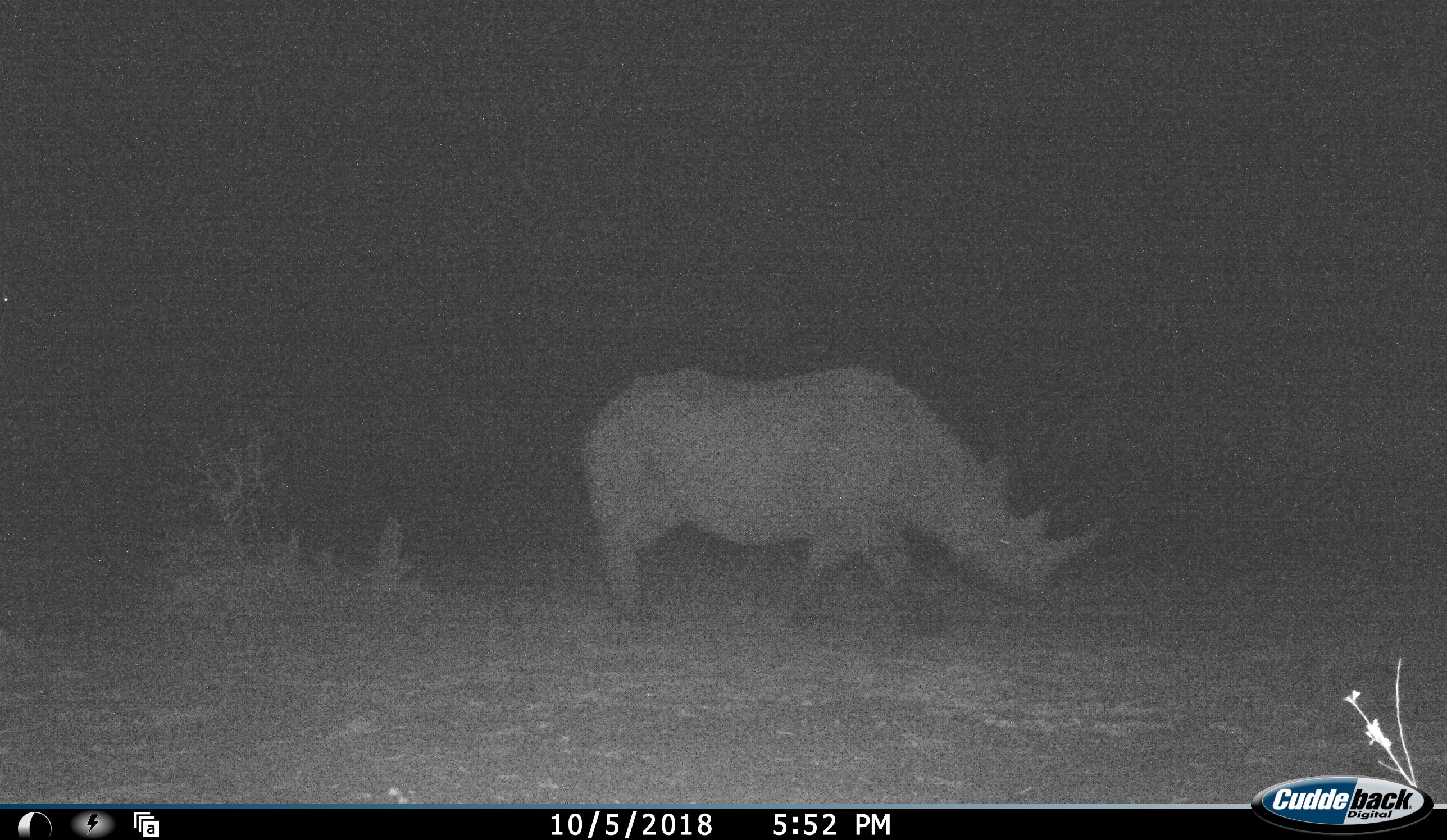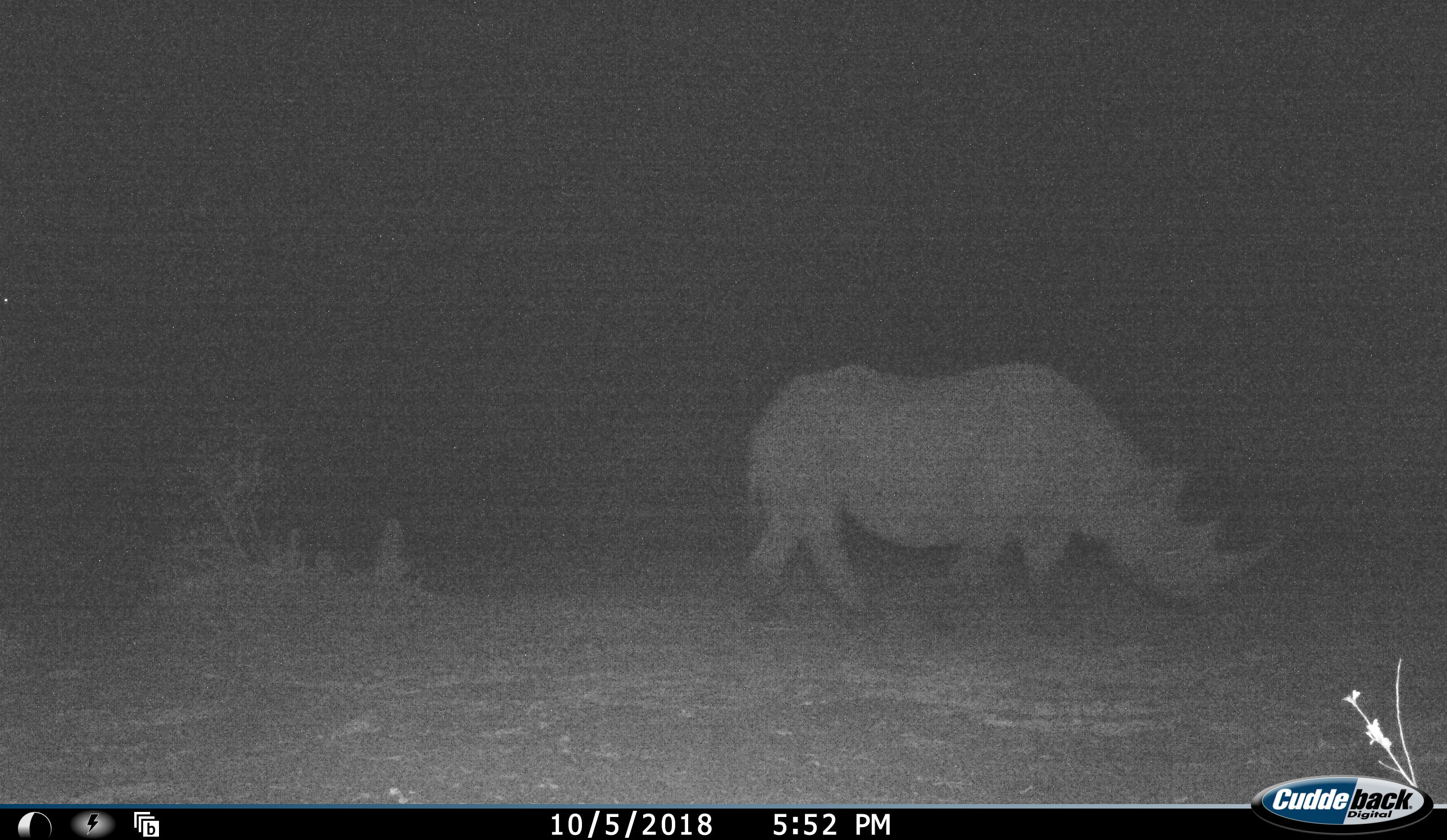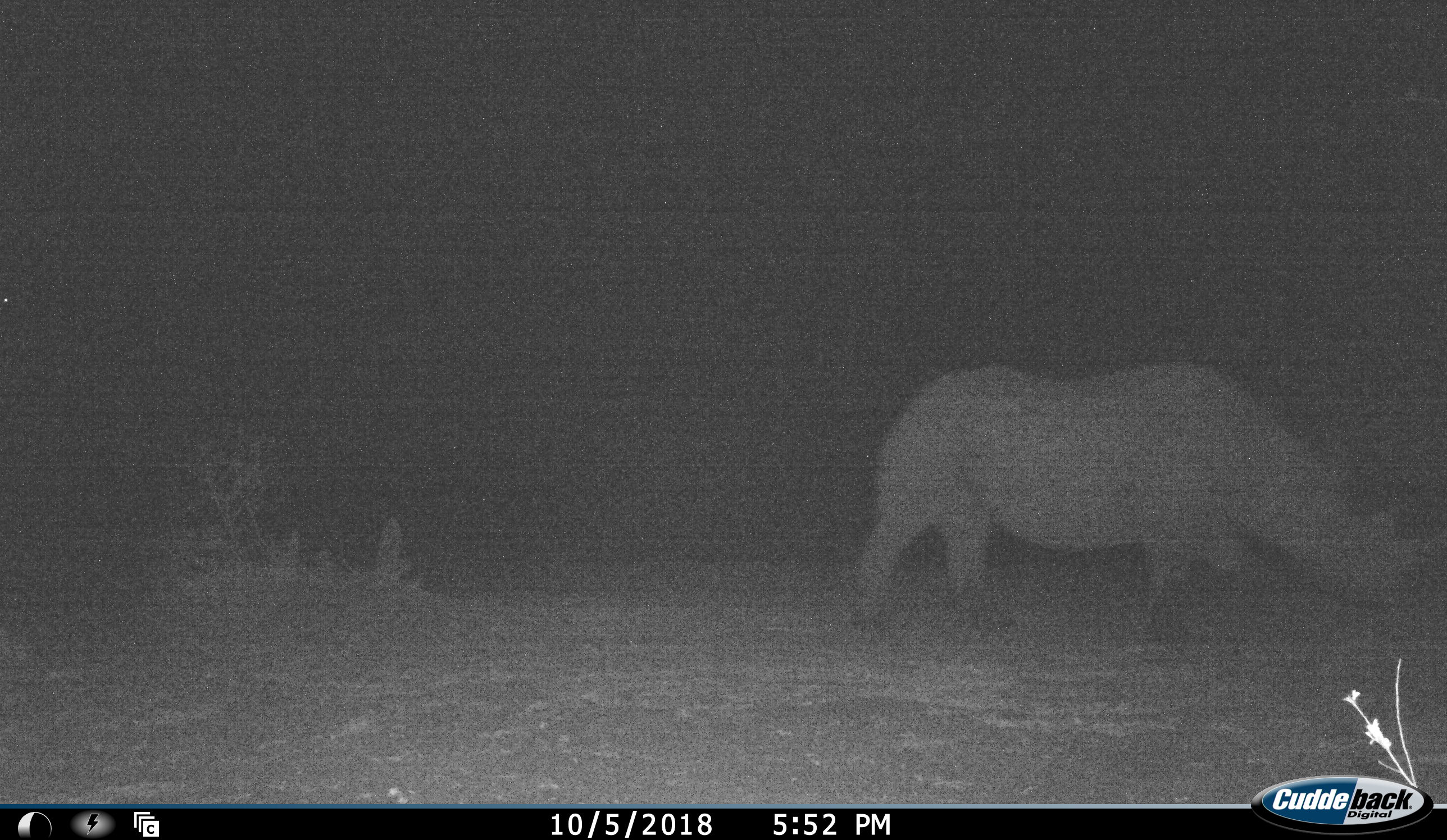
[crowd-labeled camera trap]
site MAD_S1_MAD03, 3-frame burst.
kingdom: Animalia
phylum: Chordata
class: Mammalia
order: Perissodactyla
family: Rhinocerotidae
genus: Diceros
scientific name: Diceros bicornis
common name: black rhinoceros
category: rhinocerosblack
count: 1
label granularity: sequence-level